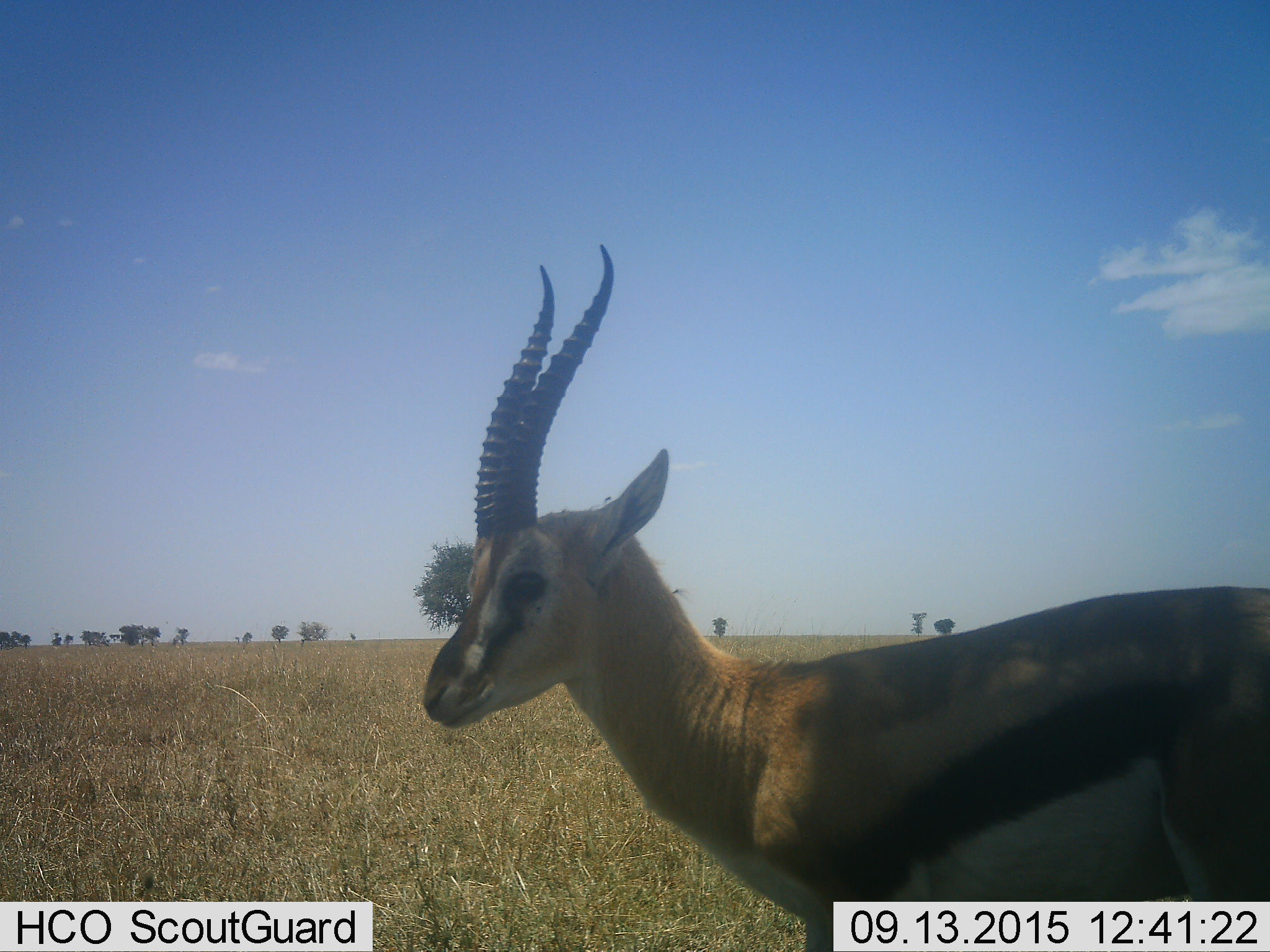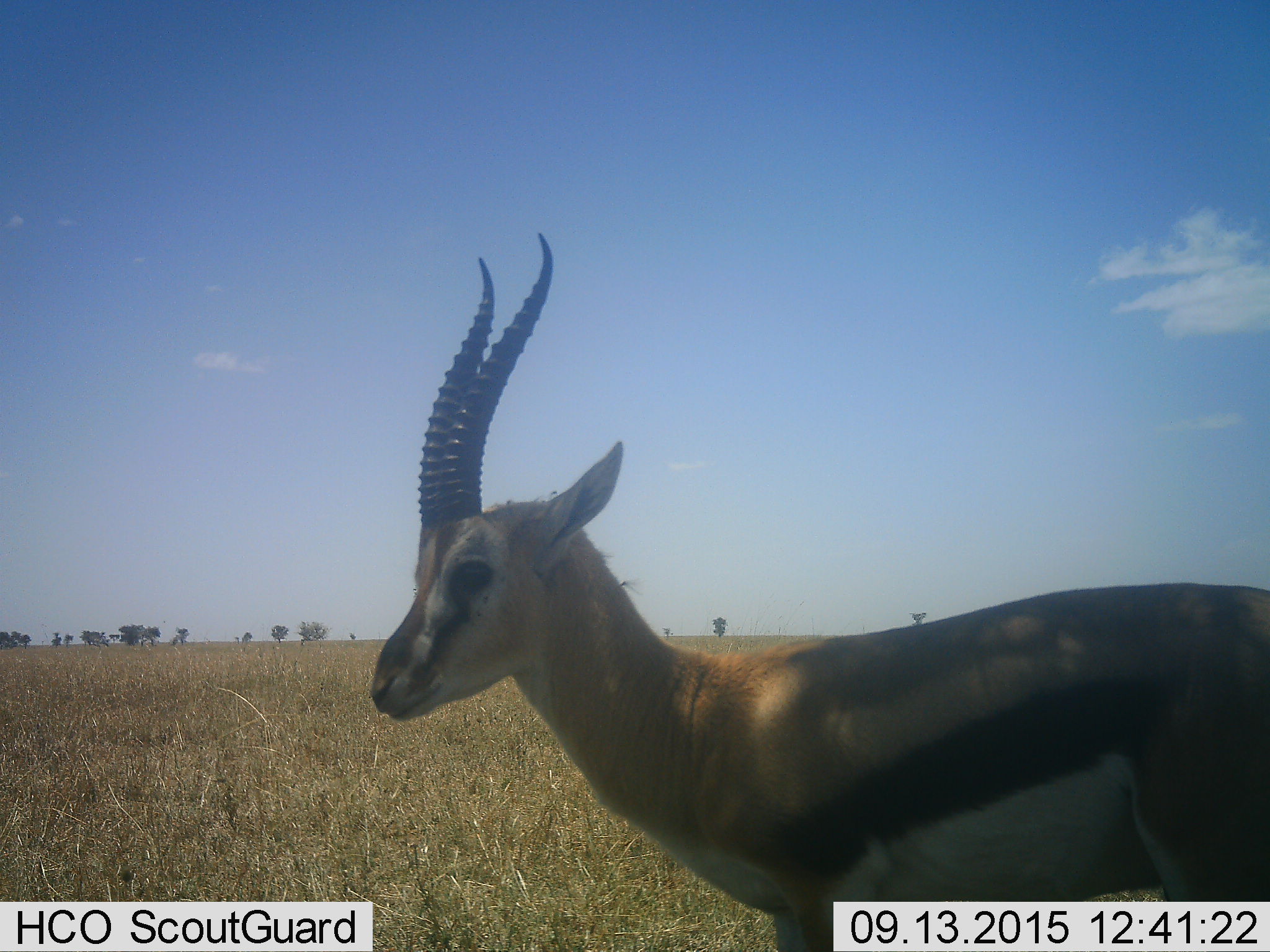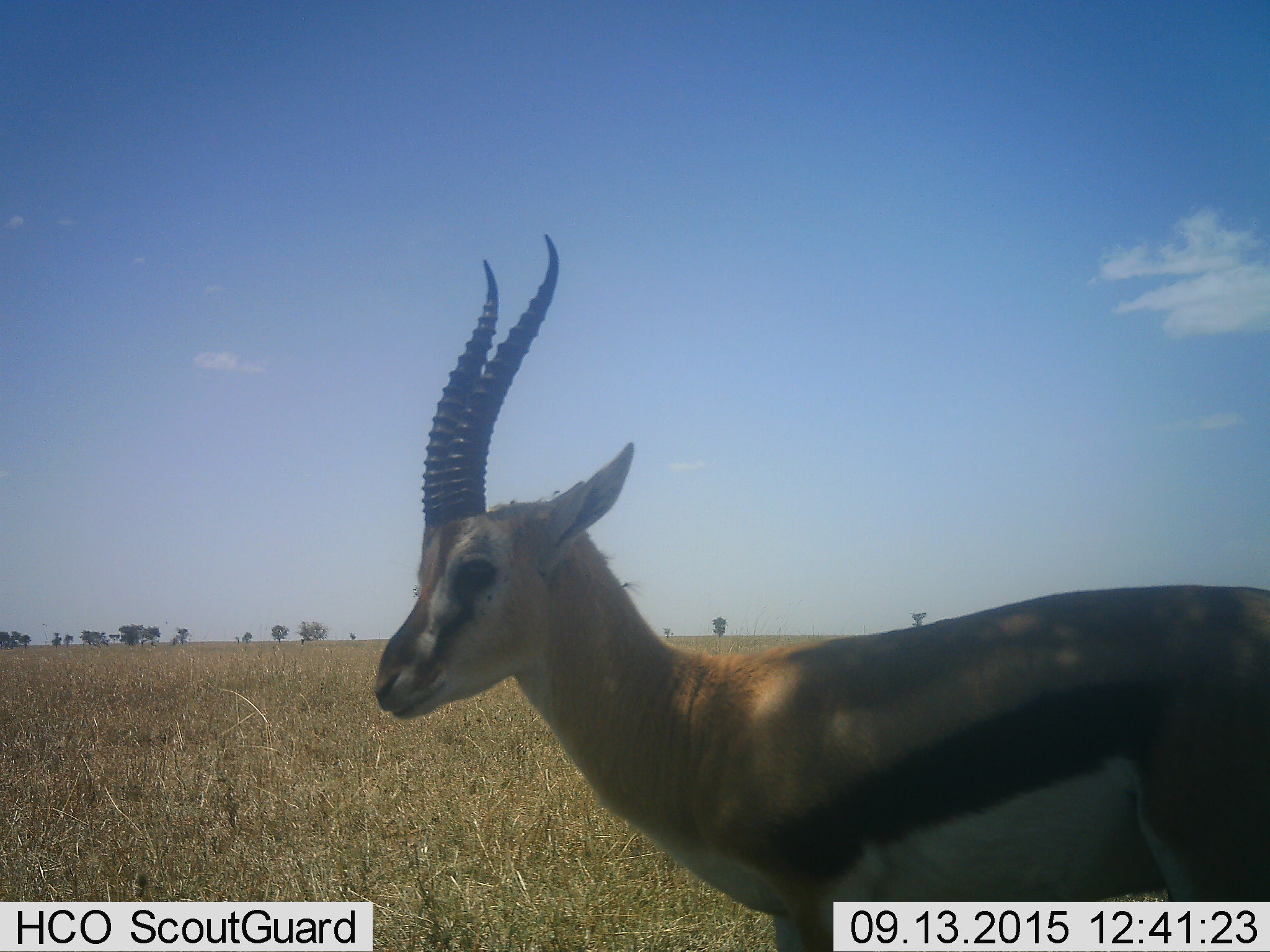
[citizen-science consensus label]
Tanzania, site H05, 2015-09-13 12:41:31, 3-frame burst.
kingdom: Animalia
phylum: Chordata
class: Mammalia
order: Artiodactyla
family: Bovidae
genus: Eudorcas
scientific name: Eudorcas thomsonii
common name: thomson's gazelle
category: gazellethomsons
Gazellethomsons (thomson's gazelle) (Eudorcas thomsonii), count 1. Behavior (volunteer vote fractions): standing 70%, resting 0%, moving 30%, interacting 0%. Young present (vote fraction): 0%. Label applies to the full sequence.